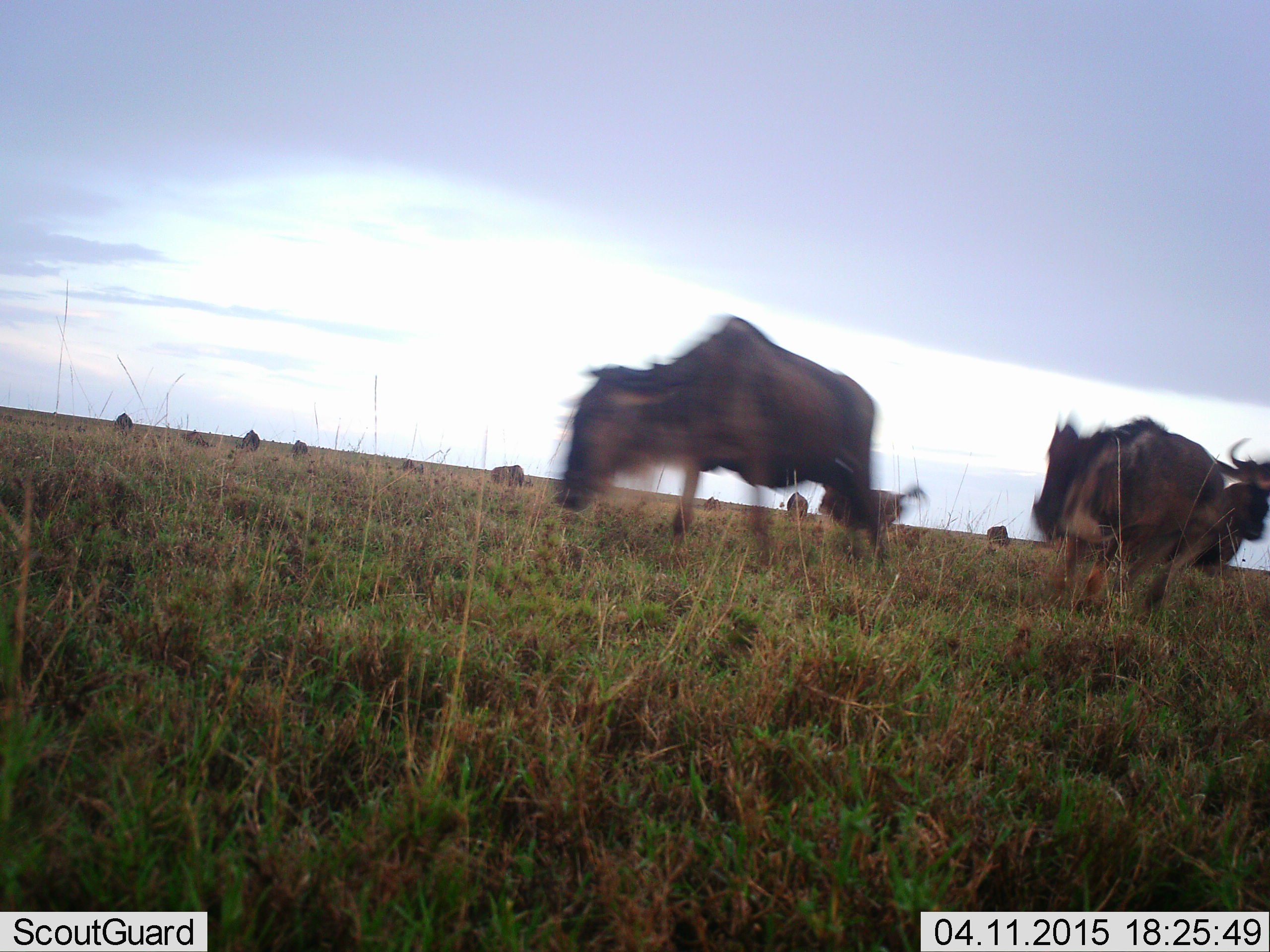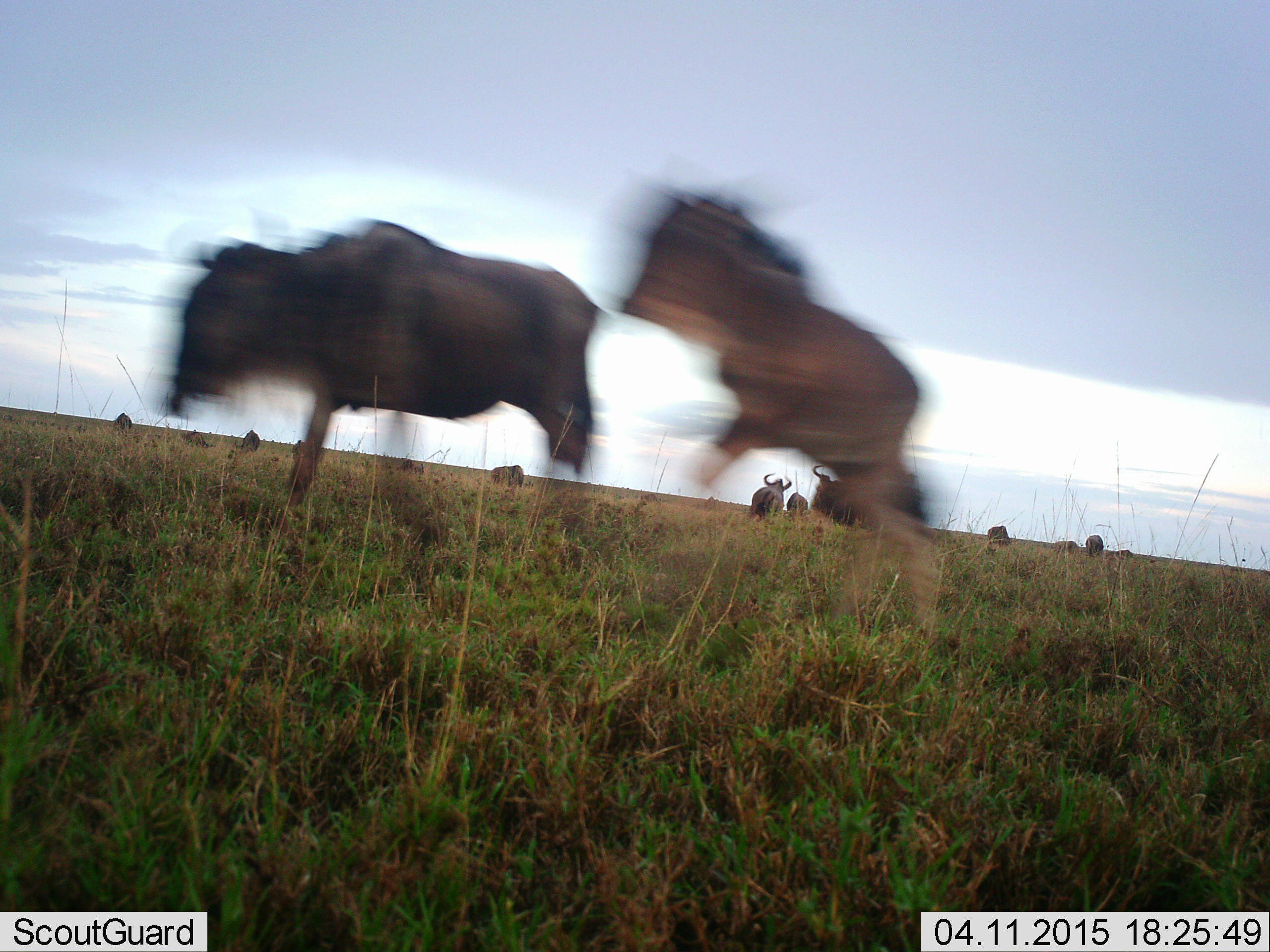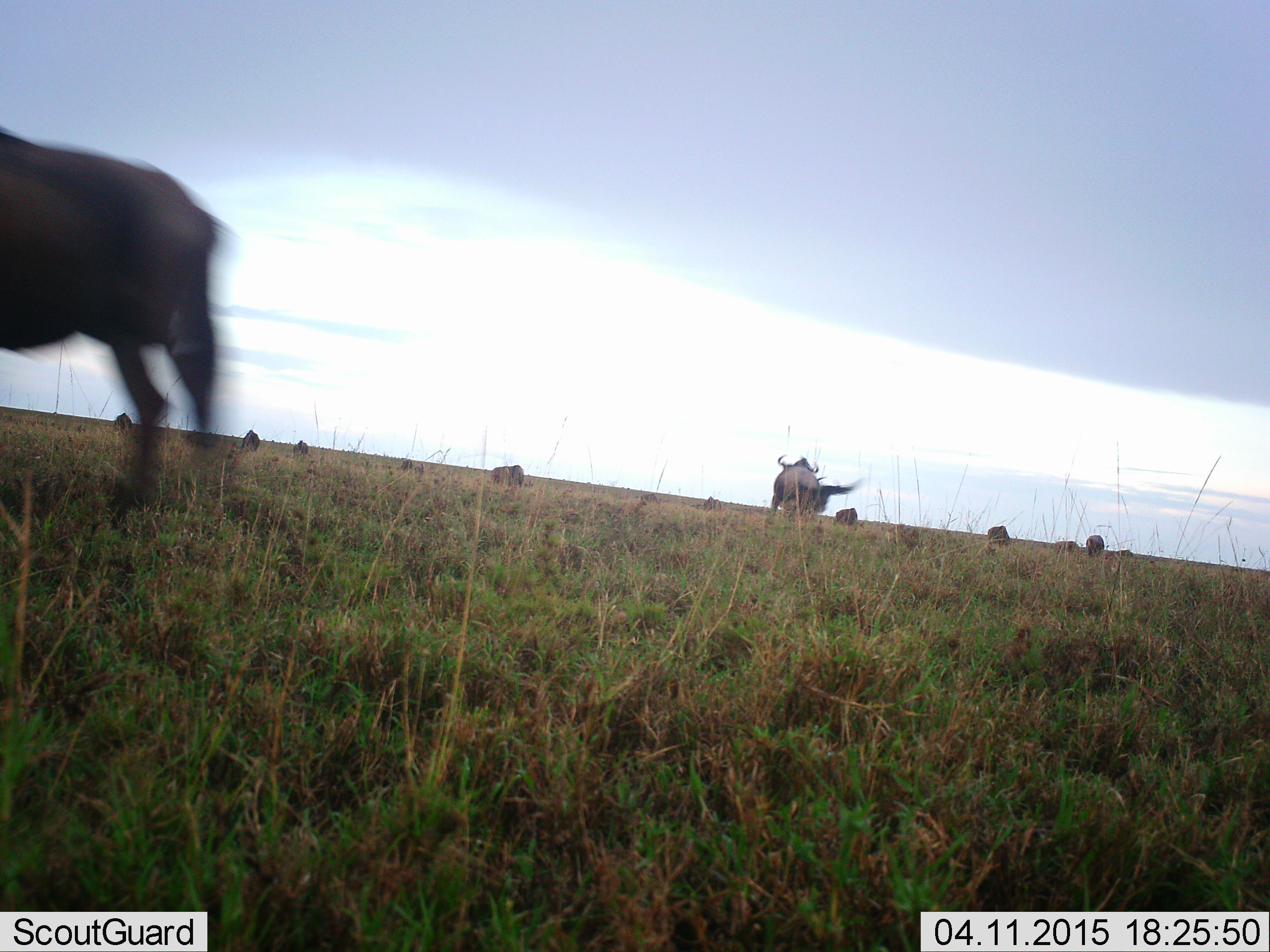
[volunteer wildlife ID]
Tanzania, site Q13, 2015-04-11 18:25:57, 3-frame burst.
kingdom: Animalia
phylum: Chordata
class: Mammalia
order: Artiodactyla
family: Bovidae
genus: Connochaetes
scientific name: Connochaetes taurinus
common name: blue wildebeest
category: wildebeest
Wildebeest (blue wildebeest) (Connochaetes taurinus), count 11-50. Behavior (volunteer vote fractions): standing 50%, resting 20%, moving 80%, interacting 30%. Young present (vote fraction): 10%. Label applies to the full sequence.